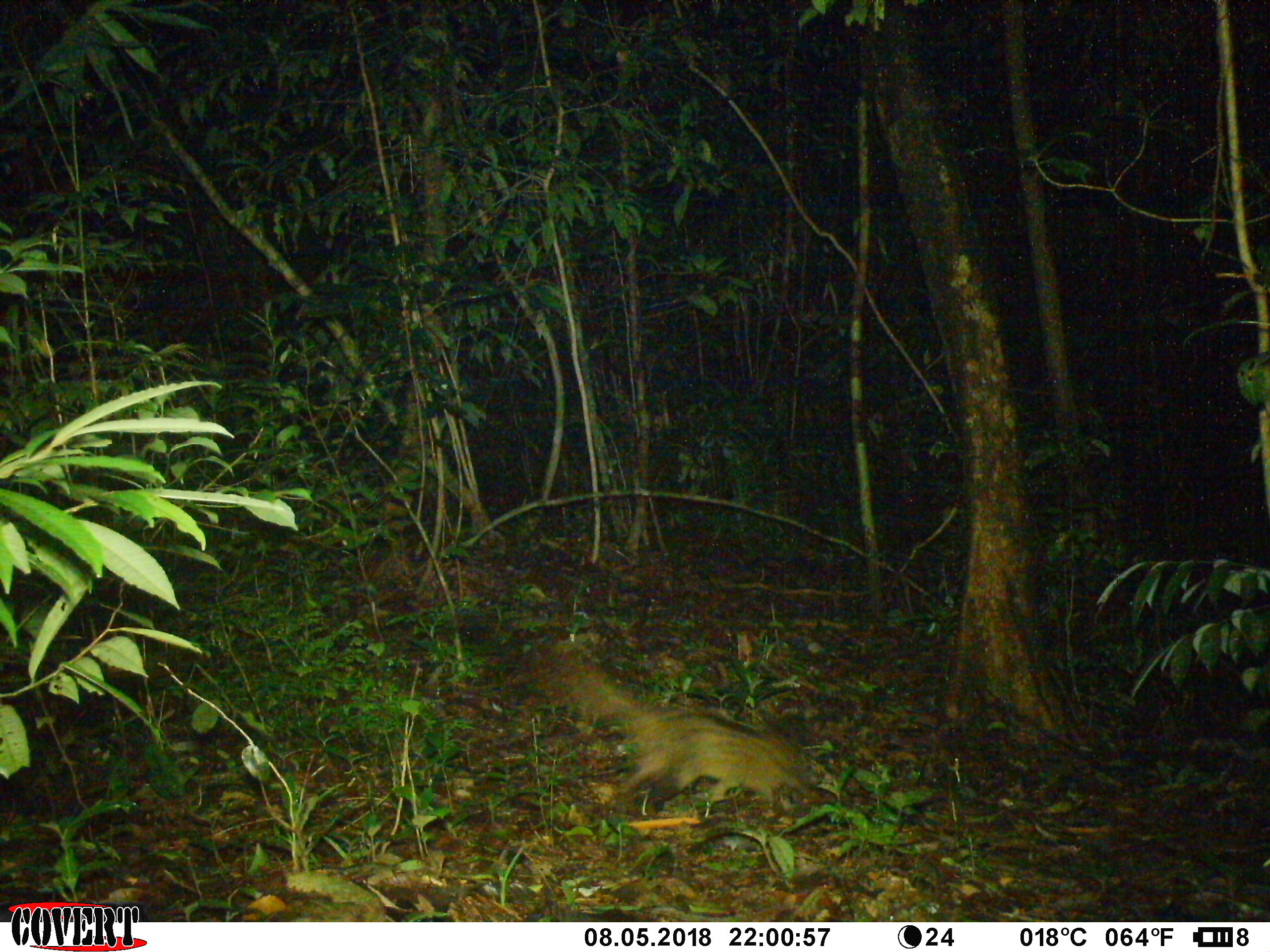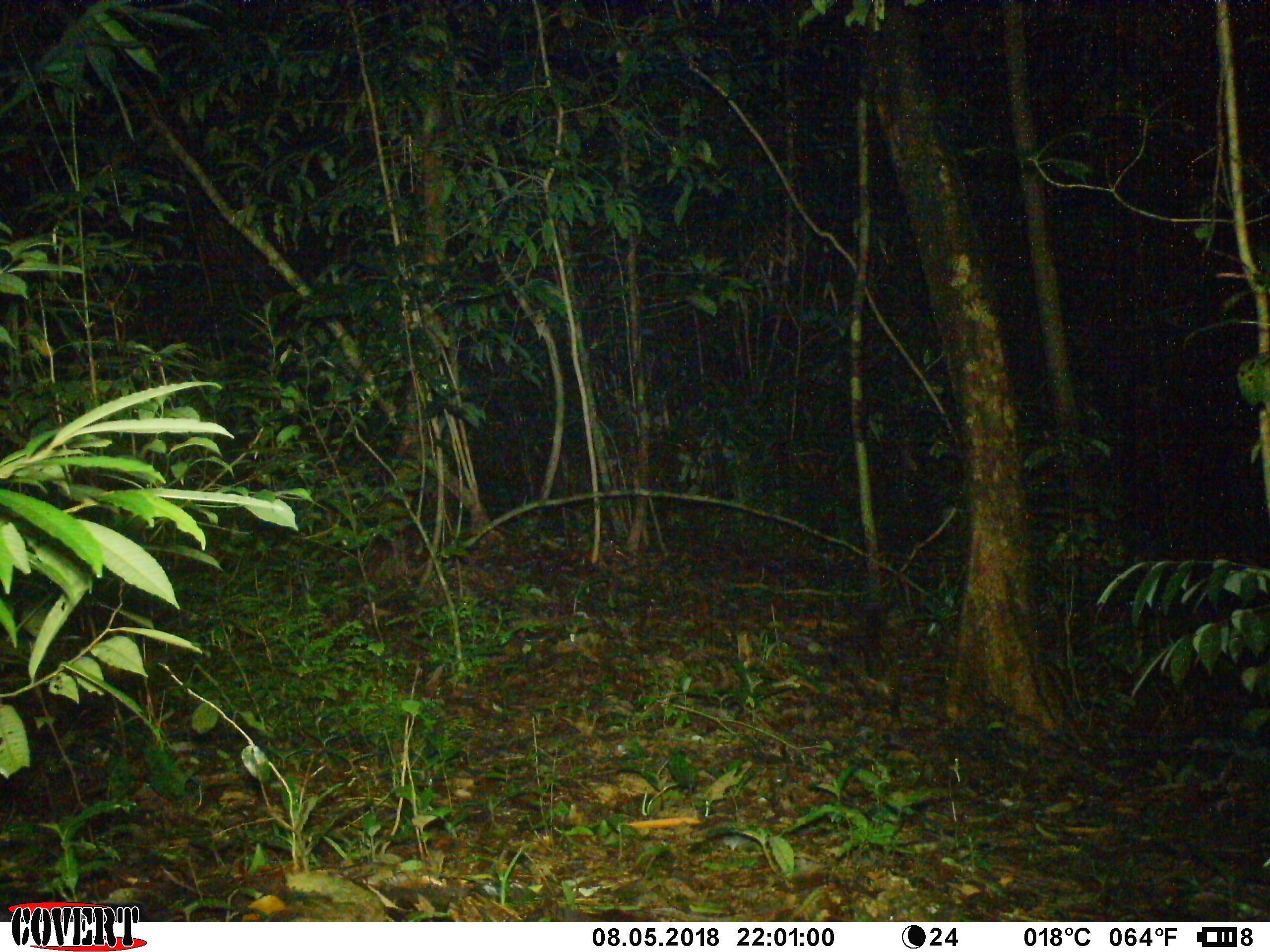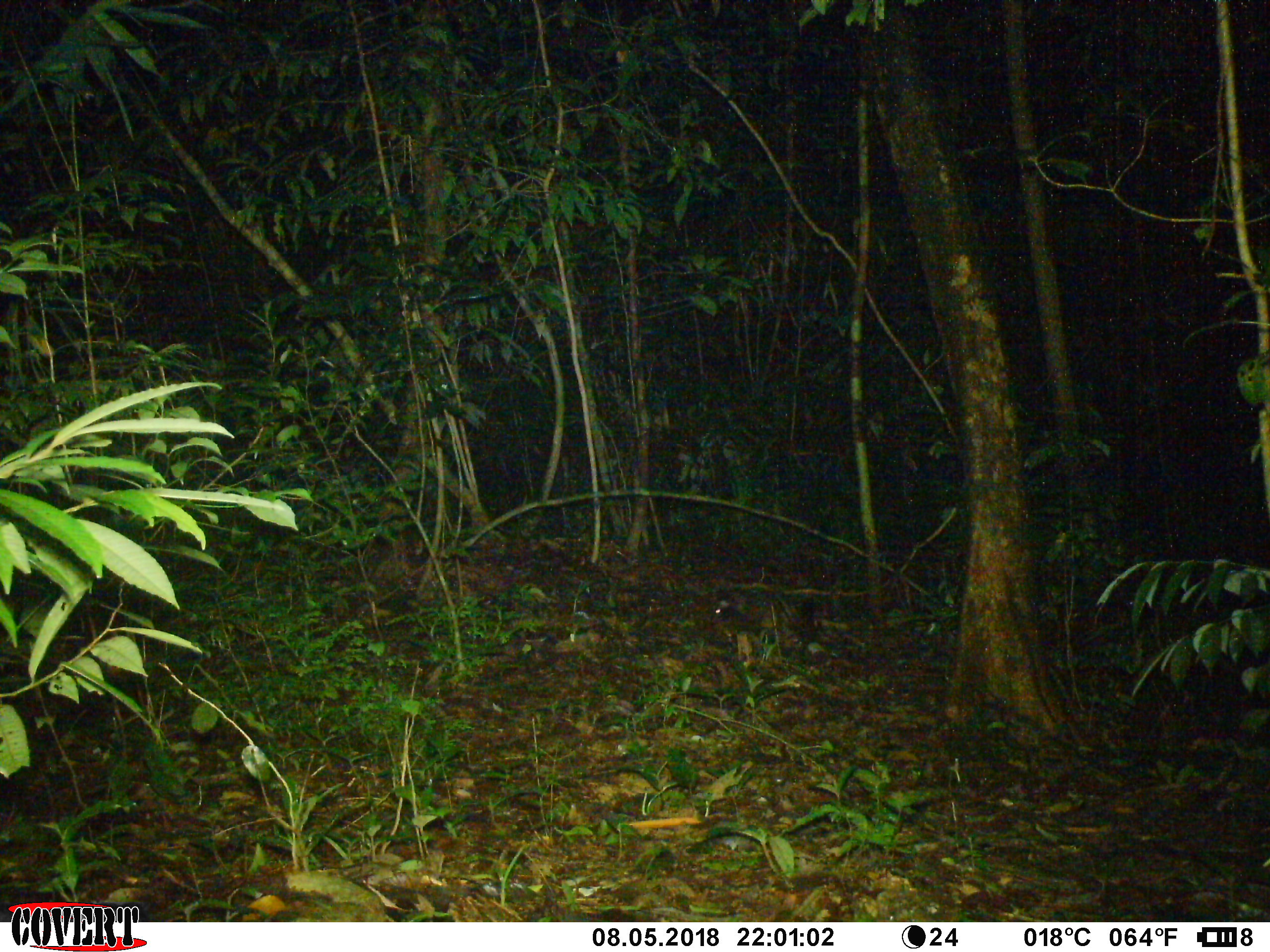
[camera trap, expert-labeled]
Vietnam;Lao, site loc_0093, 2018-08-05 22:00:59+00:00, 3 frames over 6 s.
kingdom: Animalia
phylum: Chordata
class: Mammalia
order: Carnivora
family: Viverridae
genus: Paradoxurus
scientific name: Paradoxurus hermaphroditus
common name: common palm civet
Common palm civet (Paradoxurus hermaphroditus). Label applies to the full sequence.